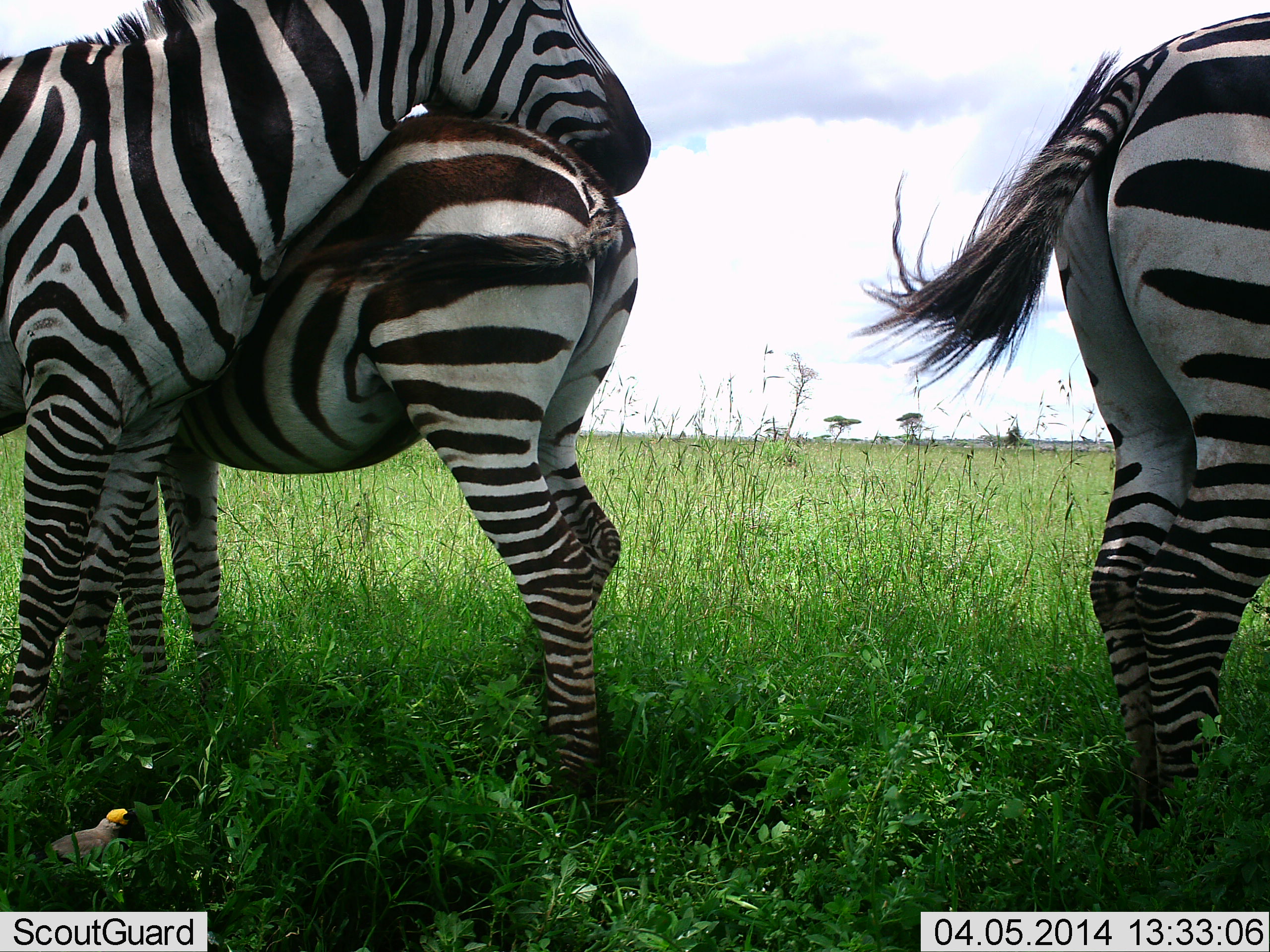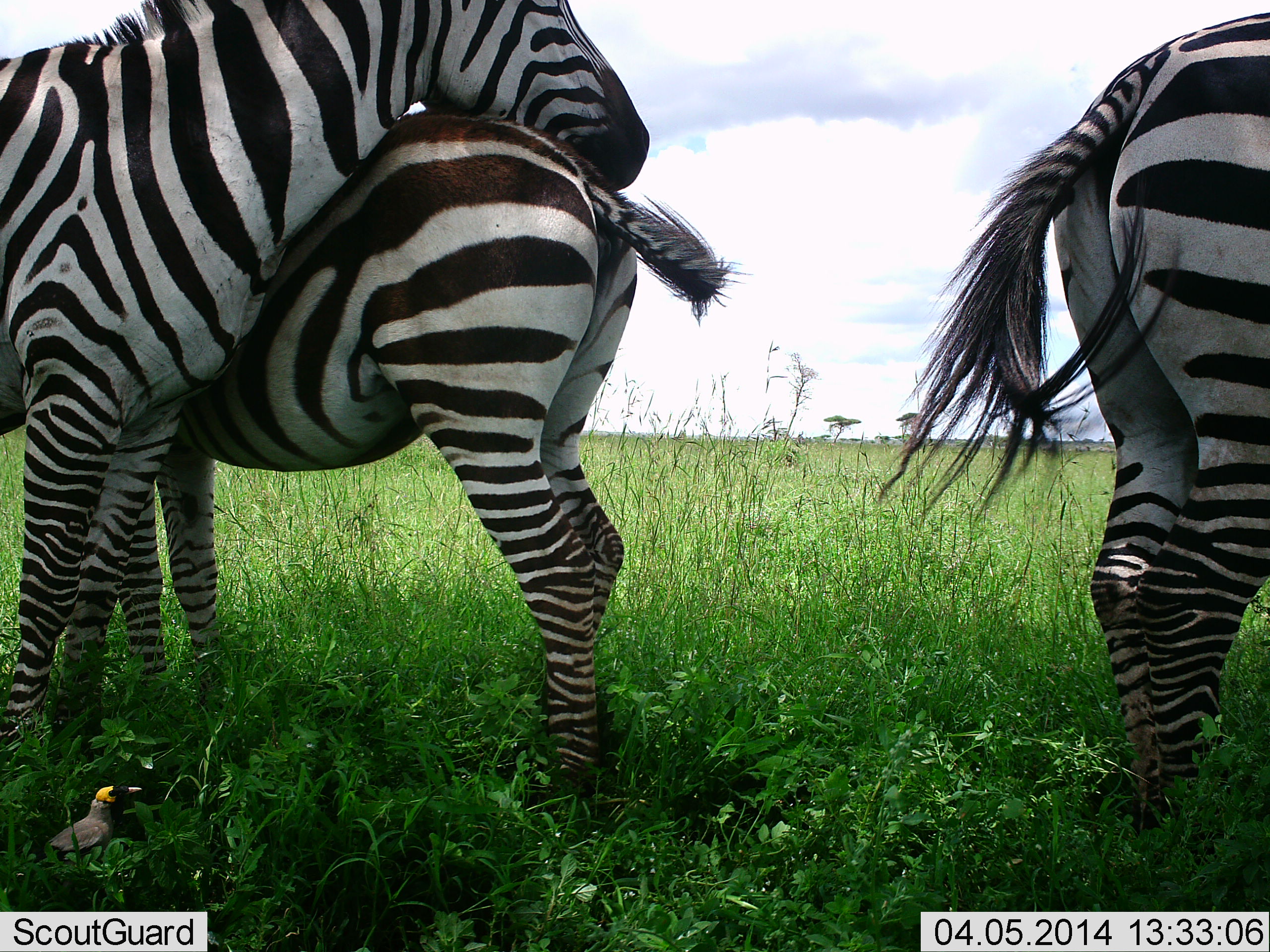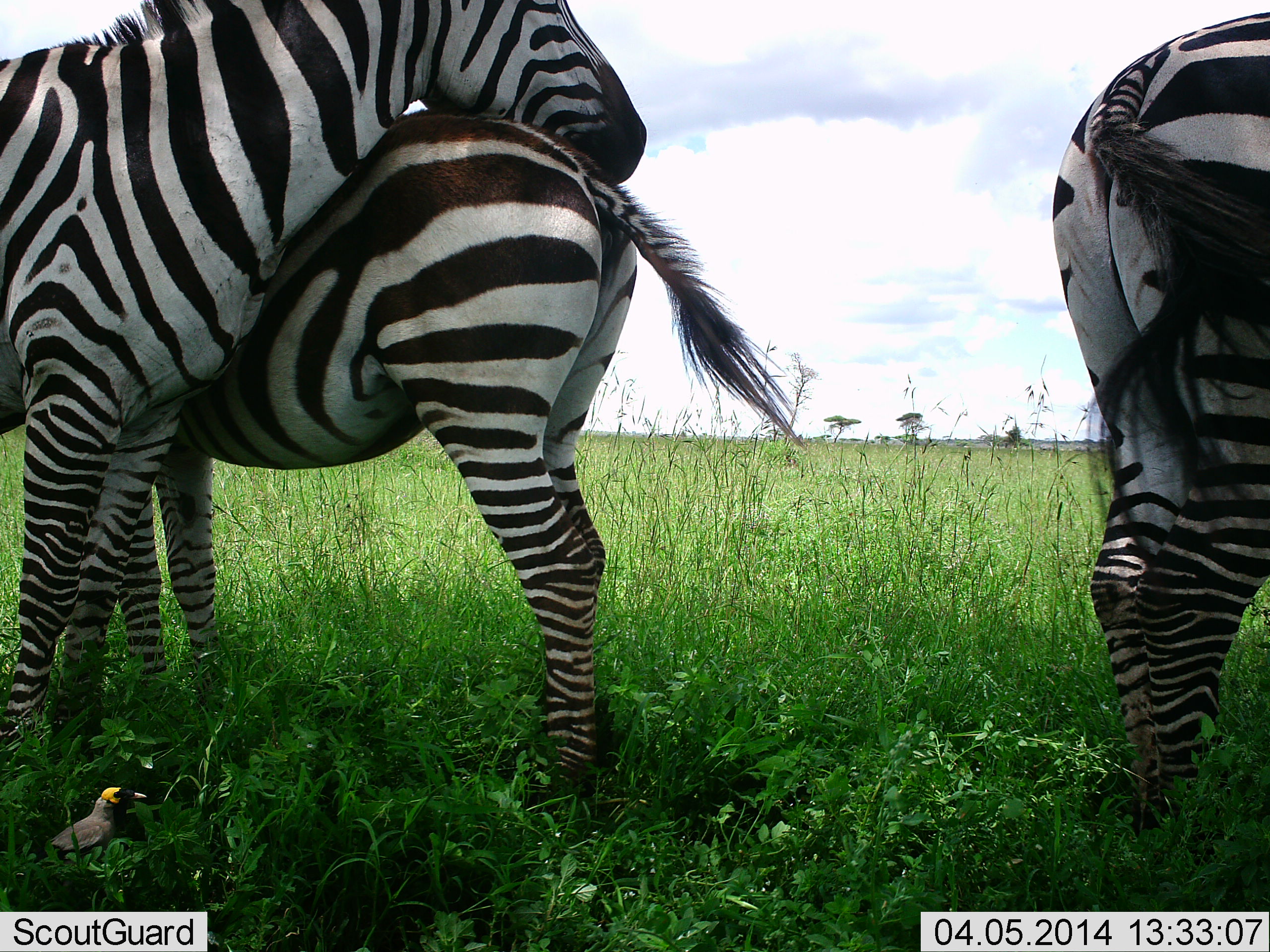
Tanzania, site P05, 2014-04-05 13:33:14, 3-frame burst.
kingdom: Animalia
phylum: Chordata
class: Mammalia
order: Perissodactyla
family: Equidae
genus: Equus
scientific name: Equus quagga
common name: plains zebra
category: zebra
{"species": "zebra (plains zebra) (Equus quagga)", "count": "3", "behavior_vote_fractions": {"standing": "77%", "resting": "23%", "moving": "0%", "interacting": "46%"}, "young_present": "8%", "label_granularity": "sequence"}